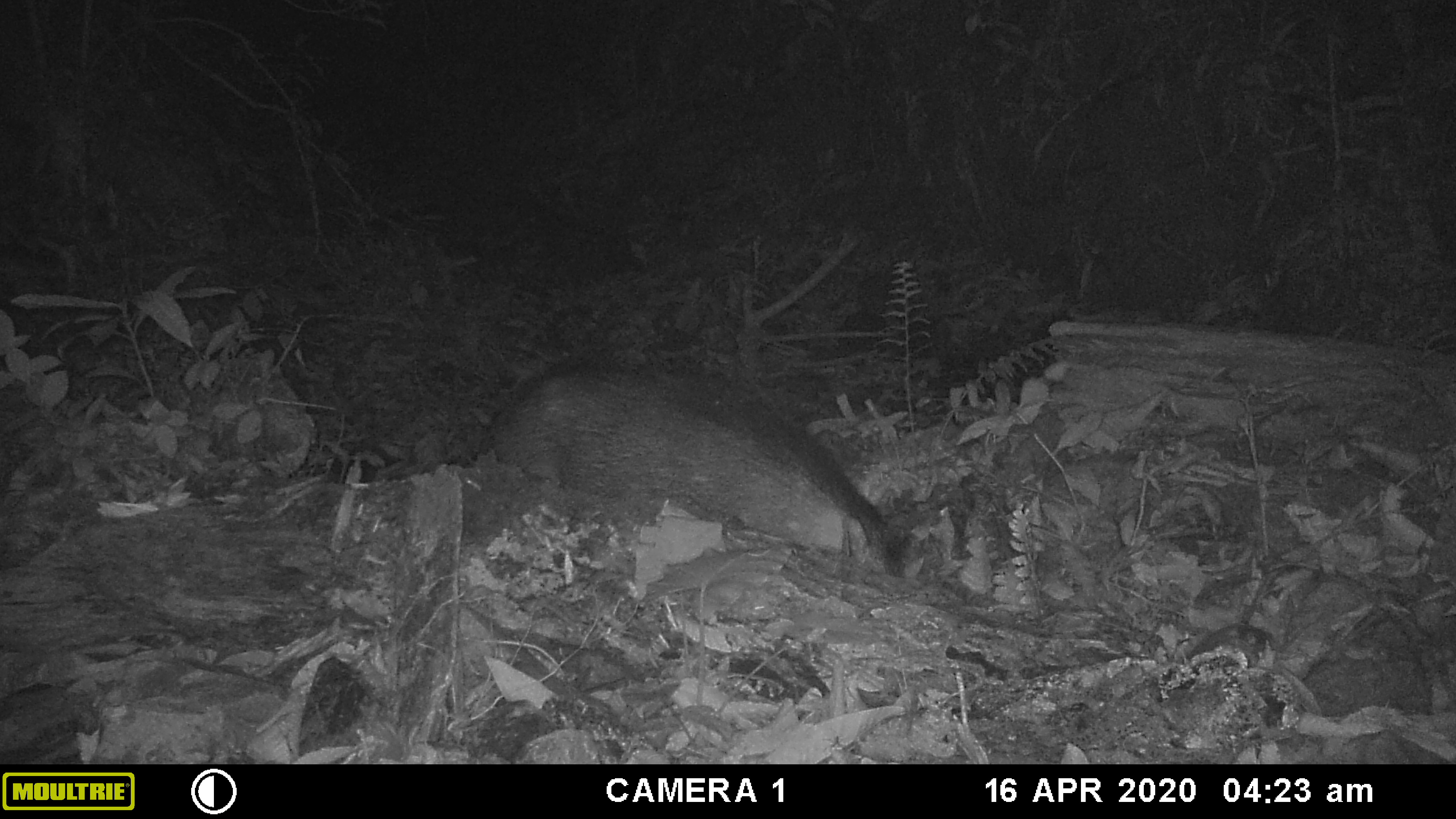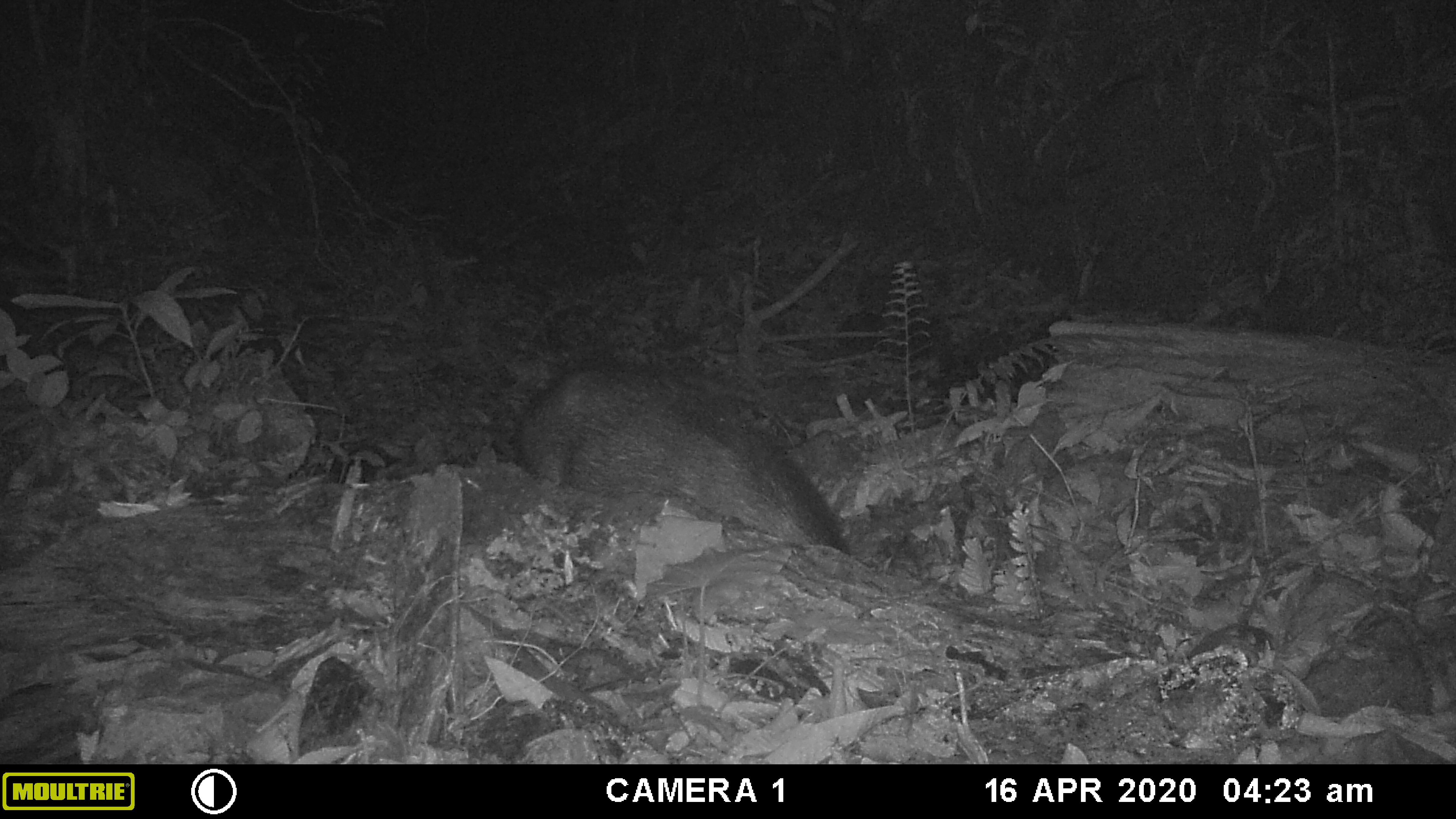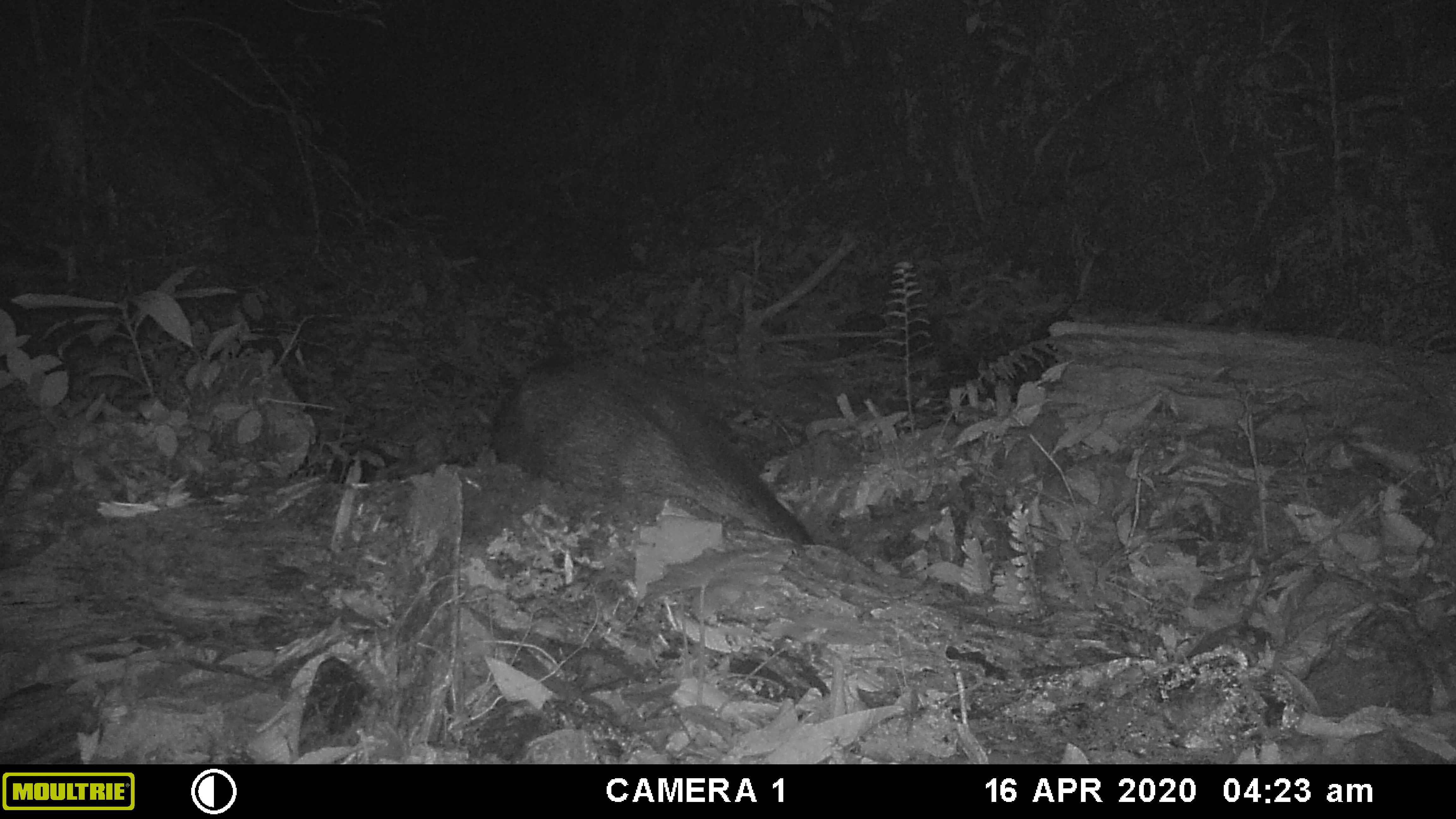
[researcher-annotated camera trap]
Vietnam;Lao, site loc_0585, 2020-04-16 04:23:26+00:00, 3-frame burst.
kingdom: Animalia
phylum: Chordata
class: Mammalia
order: Artiodactyla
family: Suidae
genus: Sus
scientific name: Sus scrofa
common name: eurasian wild pig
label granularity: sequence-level